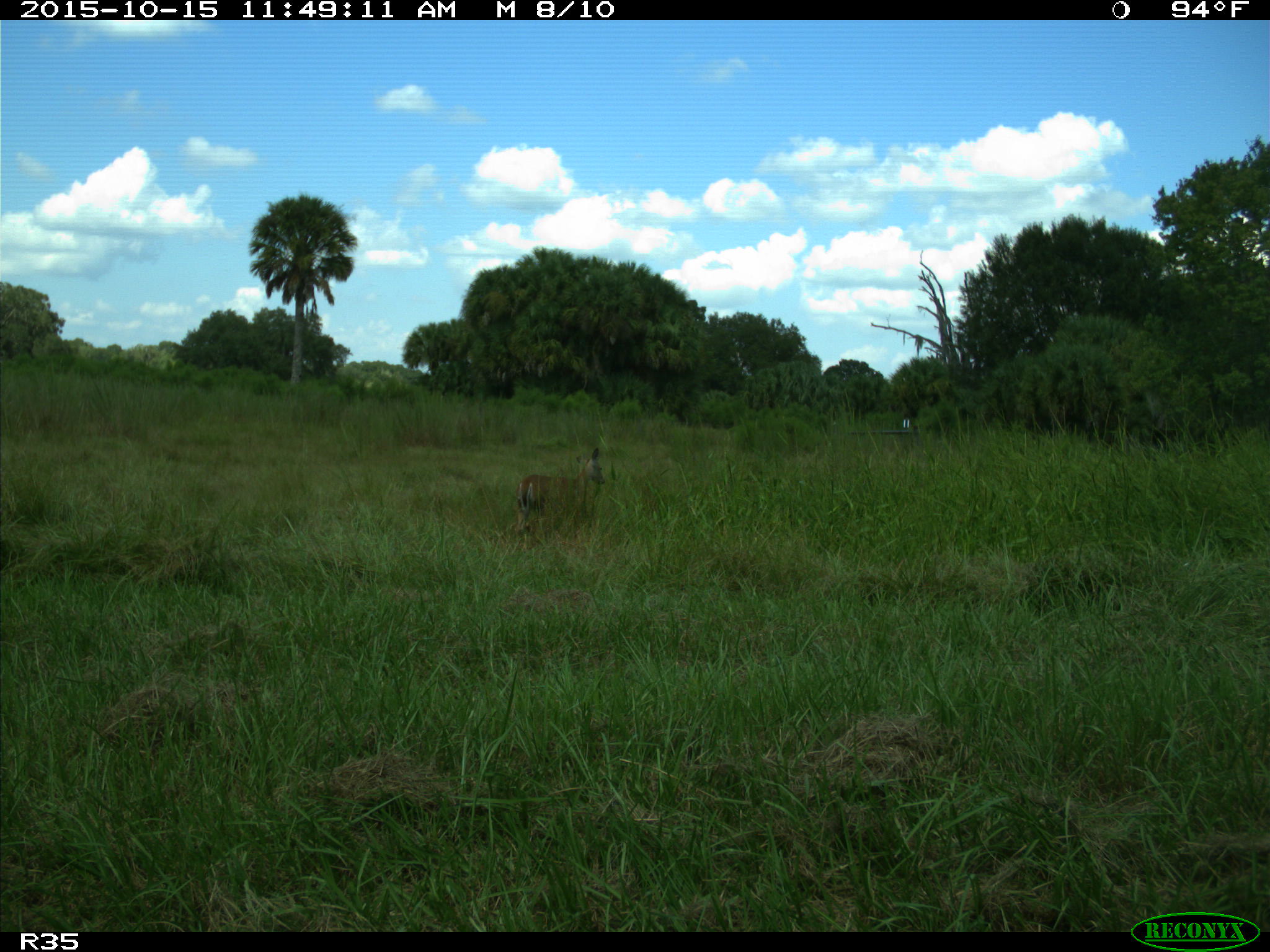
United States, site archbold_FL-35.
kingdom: Animalia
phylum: Chordata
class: Mammalia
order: Artiodactyla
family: Cervidae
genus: Odocoileus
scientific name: Odocoileus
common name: deer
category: unidentified deer